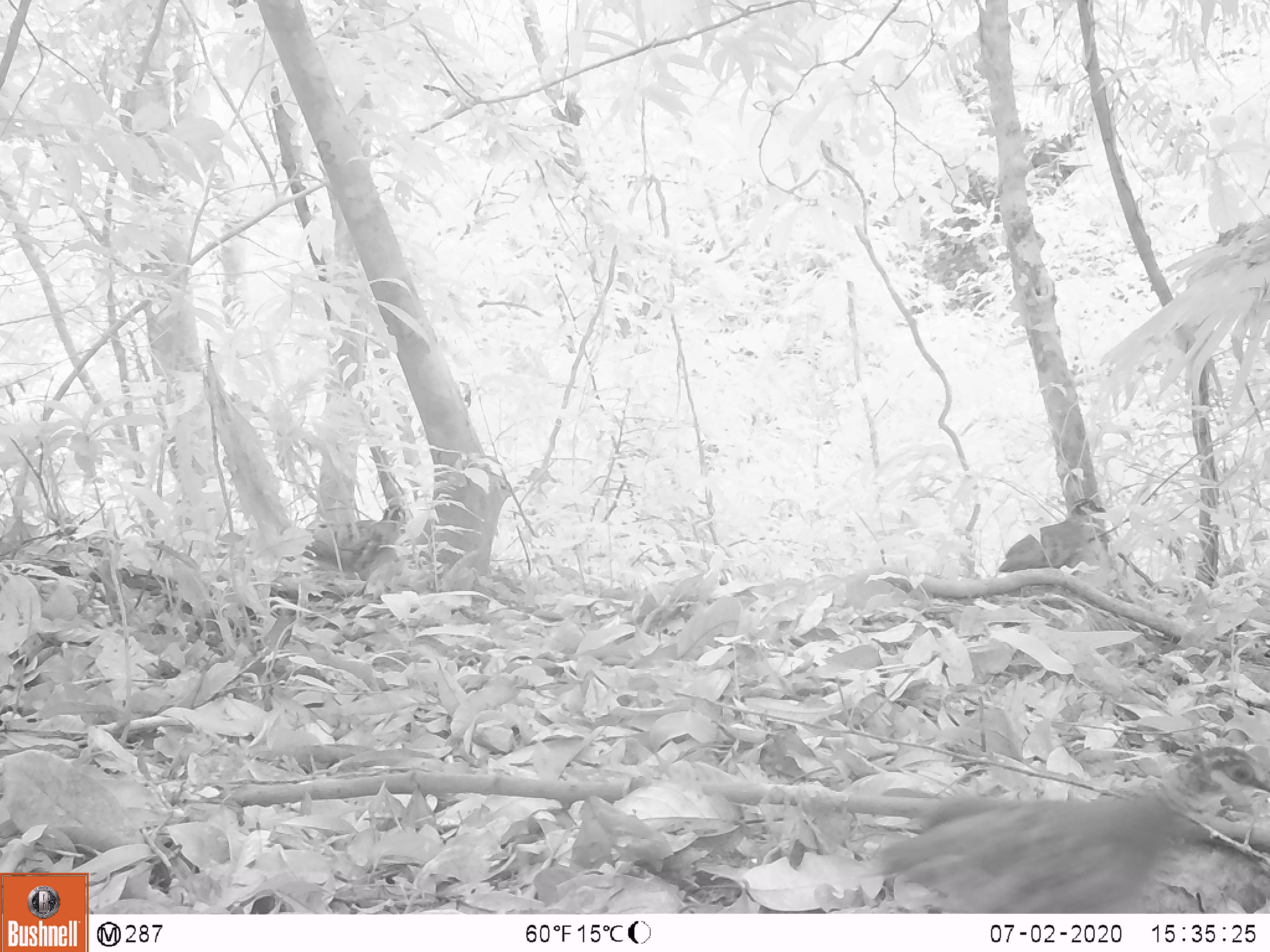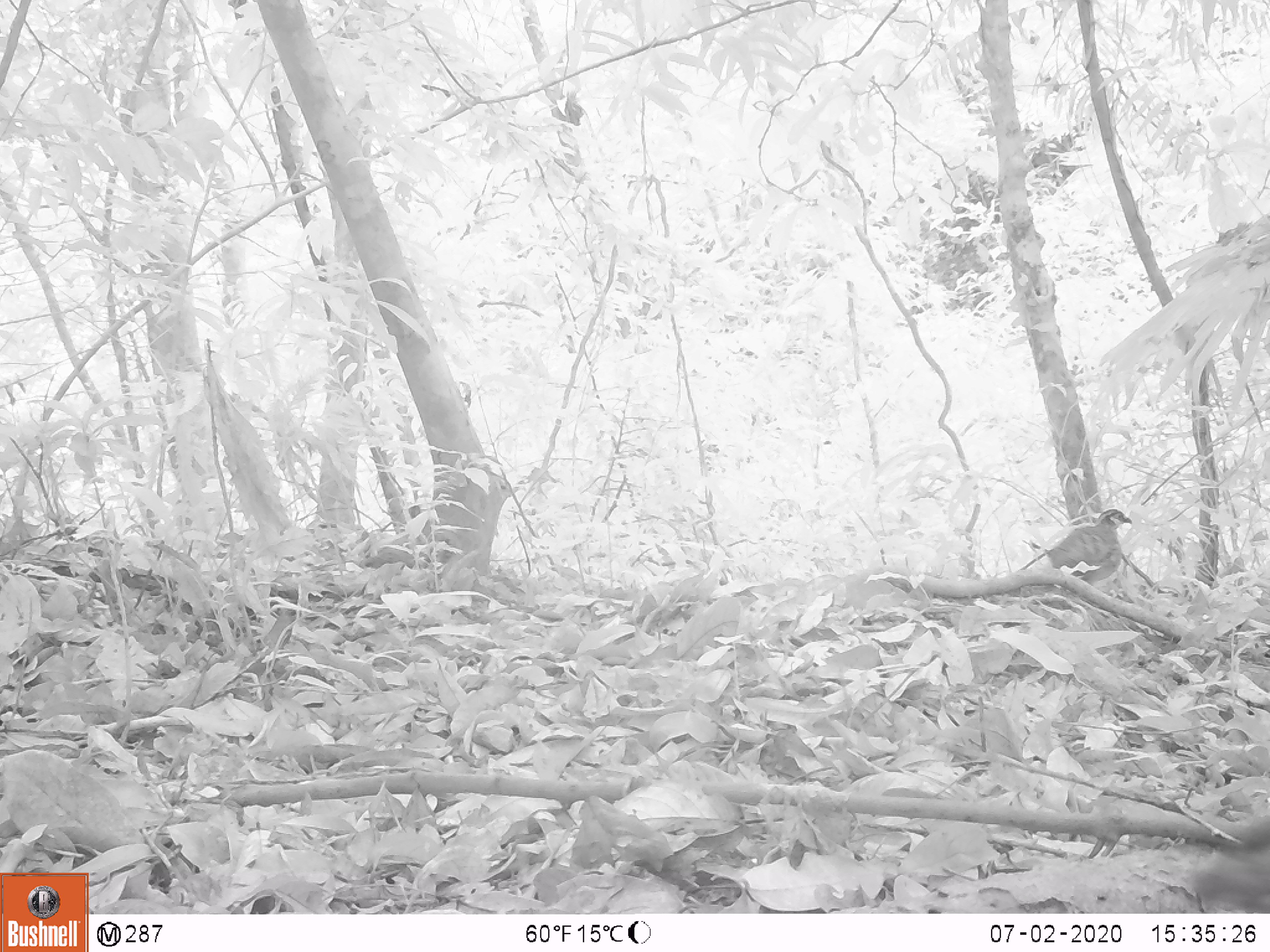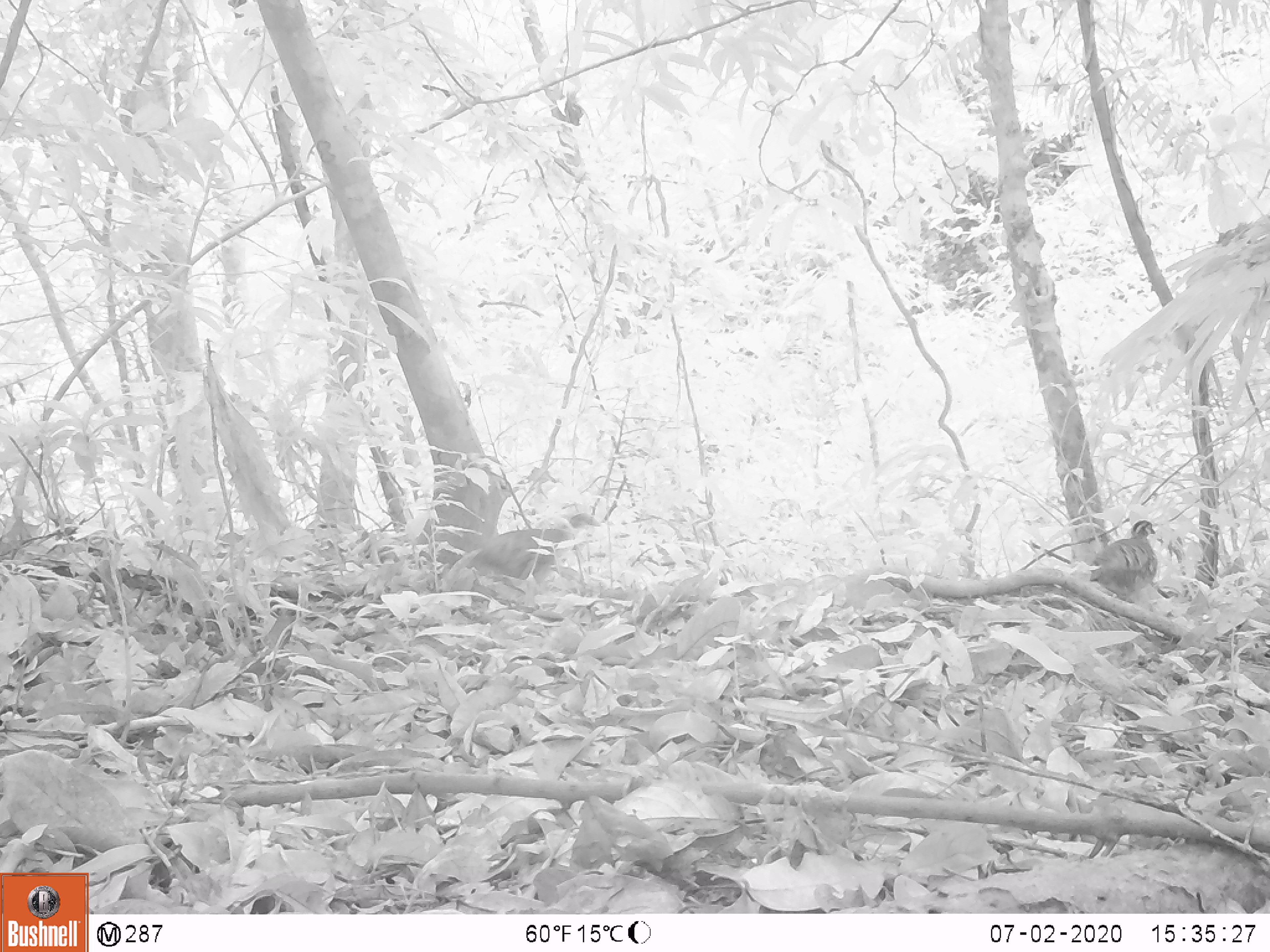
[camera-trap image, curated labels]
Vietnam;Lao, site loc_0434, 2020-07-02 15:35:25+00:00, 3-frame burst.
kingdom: Animalia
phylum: Chordata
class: Aves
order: Galliformes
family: Phasianidae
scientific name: Phasianidae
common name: partridge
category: unidentified partridge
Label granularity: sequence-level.